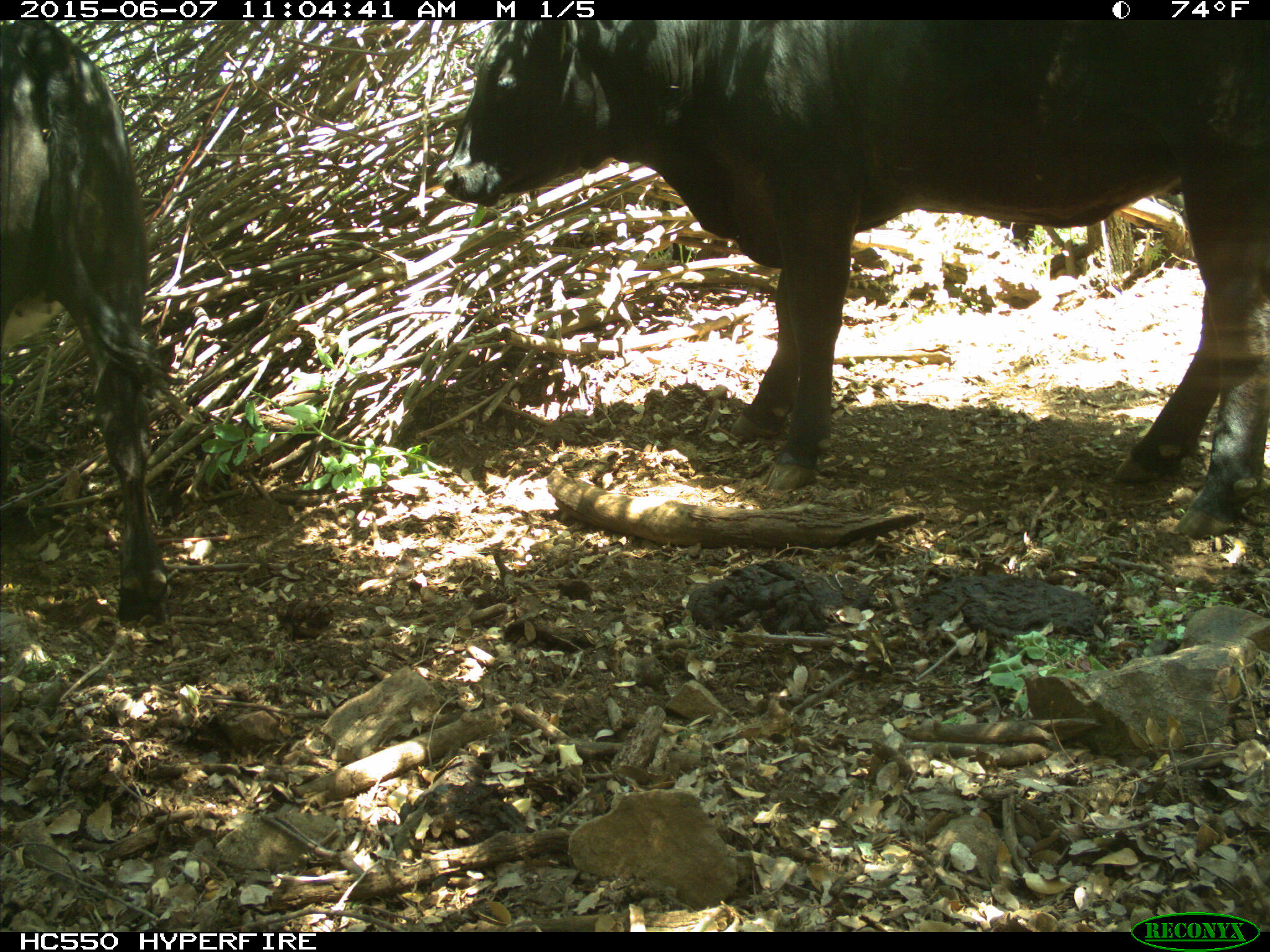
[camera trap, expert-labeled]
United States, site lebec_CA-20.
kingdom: Animalia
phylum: Chordata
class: Mammalia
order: Artiodactyla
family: Bovidae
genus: Bos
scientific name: Bos taurus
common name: domestic cow